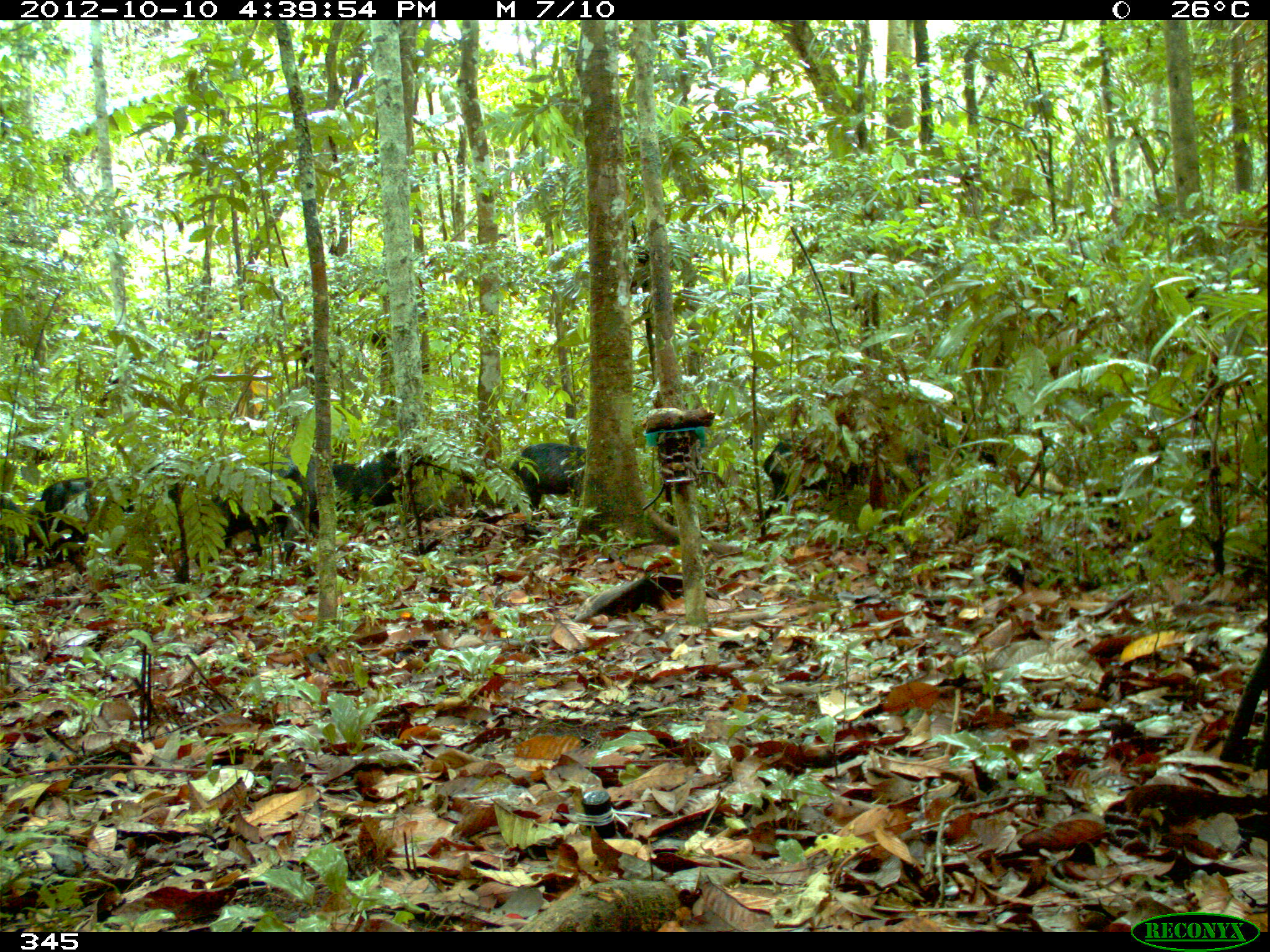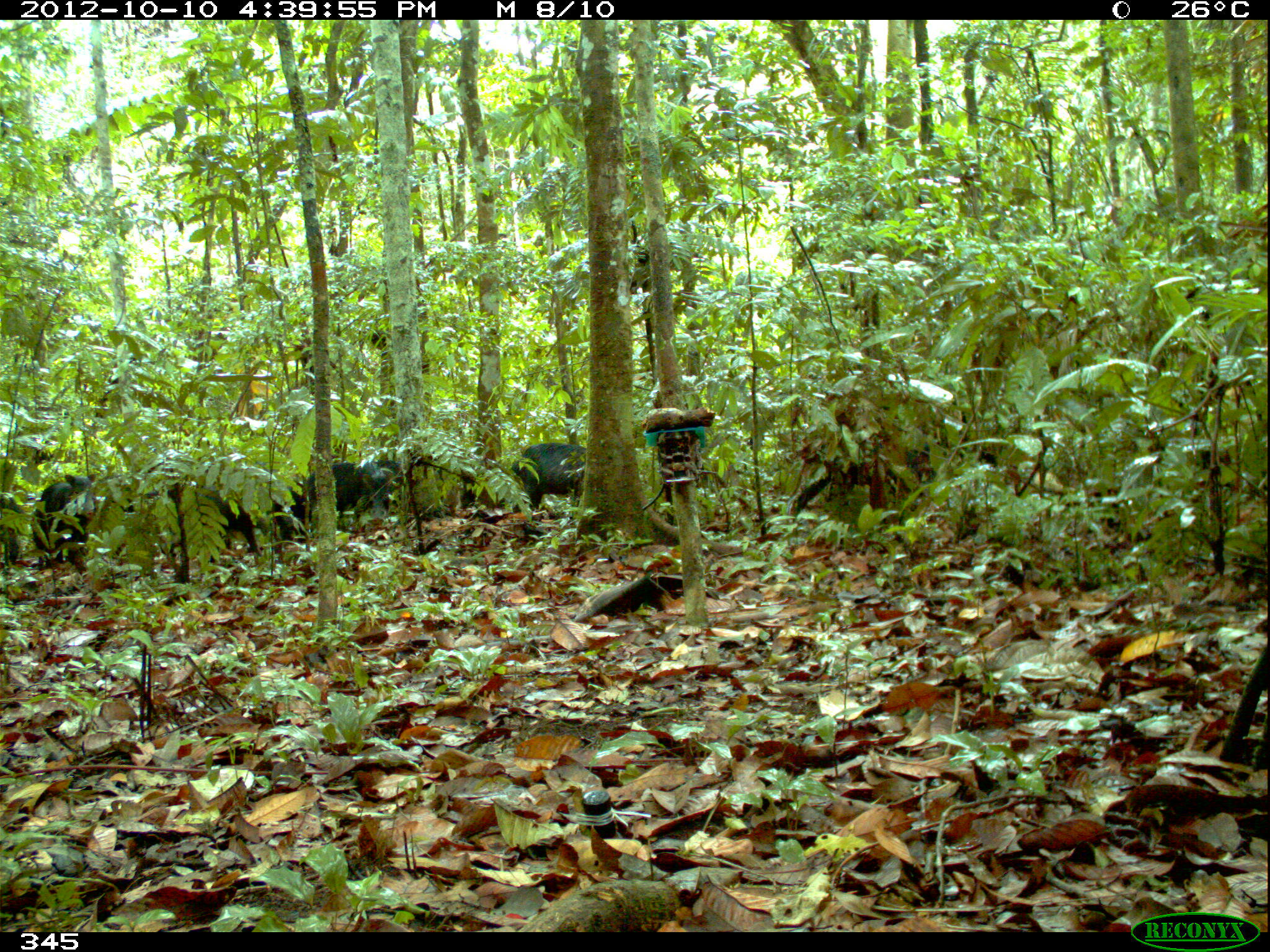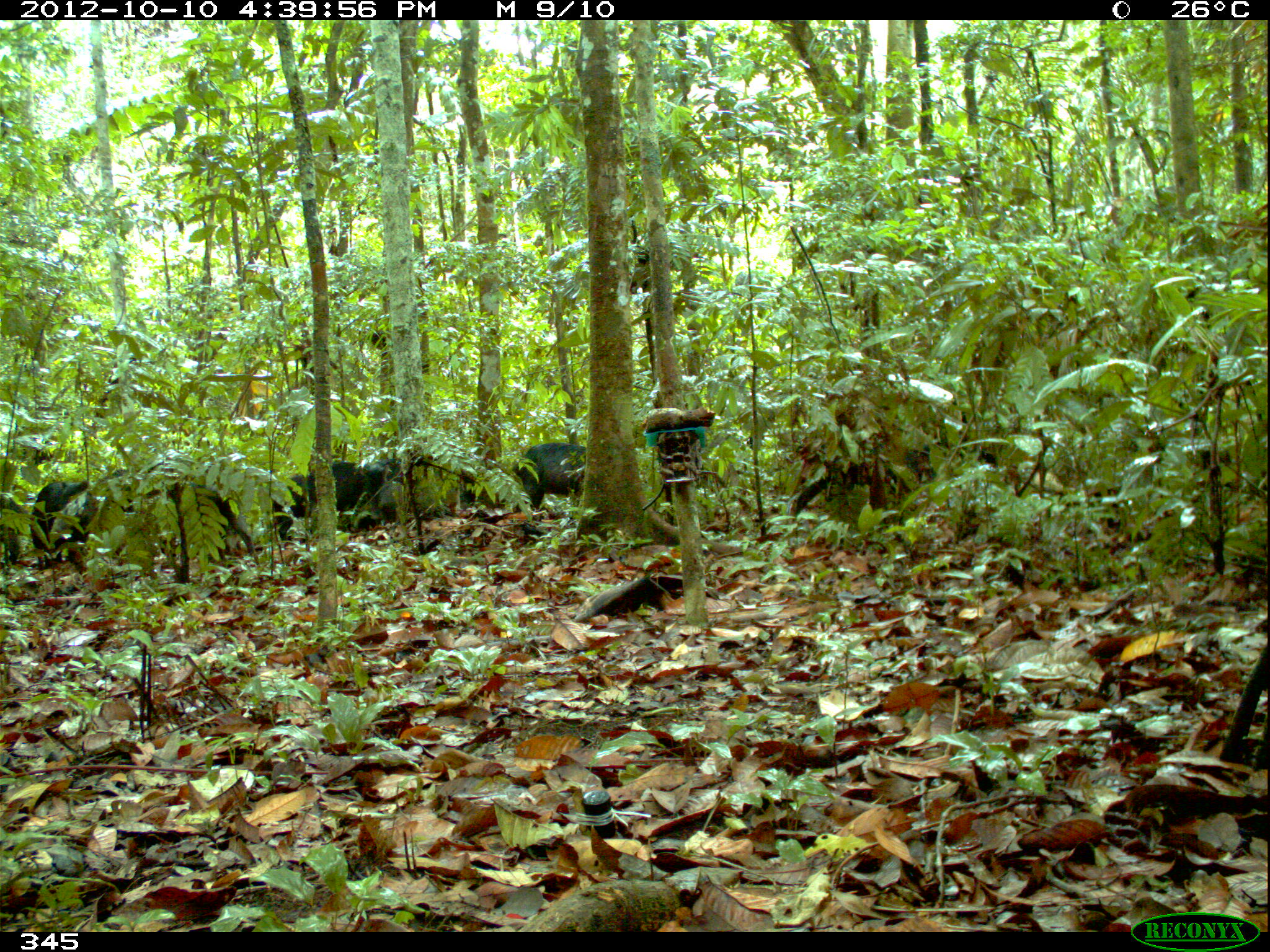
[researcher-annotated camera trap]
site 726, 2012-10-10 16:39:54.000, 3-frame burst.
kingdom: Animalia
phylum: Chordata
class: Mammalia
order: Artiodactyla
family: Tayassuidae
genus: Tayassu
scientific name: Tayassu pecari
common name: white-lipped peccary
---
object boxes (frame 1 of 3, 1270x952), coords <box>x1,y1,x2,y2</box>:
tayassu pecari: <box>146,456,302,575</box>; <box>760,429,883,511</box>; <box>40,476,139,576</box>; <box>280,454,355,541</box>; <box>510,441,589,517</box>; <box>357,445,419,527</box>; <box>0,493,32,568</box>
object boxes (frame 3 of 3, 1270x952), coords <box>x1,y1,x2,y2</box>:
tayassu pecari: <box>31,477,96,575</box>; <box>185,480,258,564</box>; <box>512,442,587,513</box>; <box>330,460,408,526</box>; <box>270,471,309,544</box>; <box>99,466,144,512</box>; <box>376,478,404,520</box>